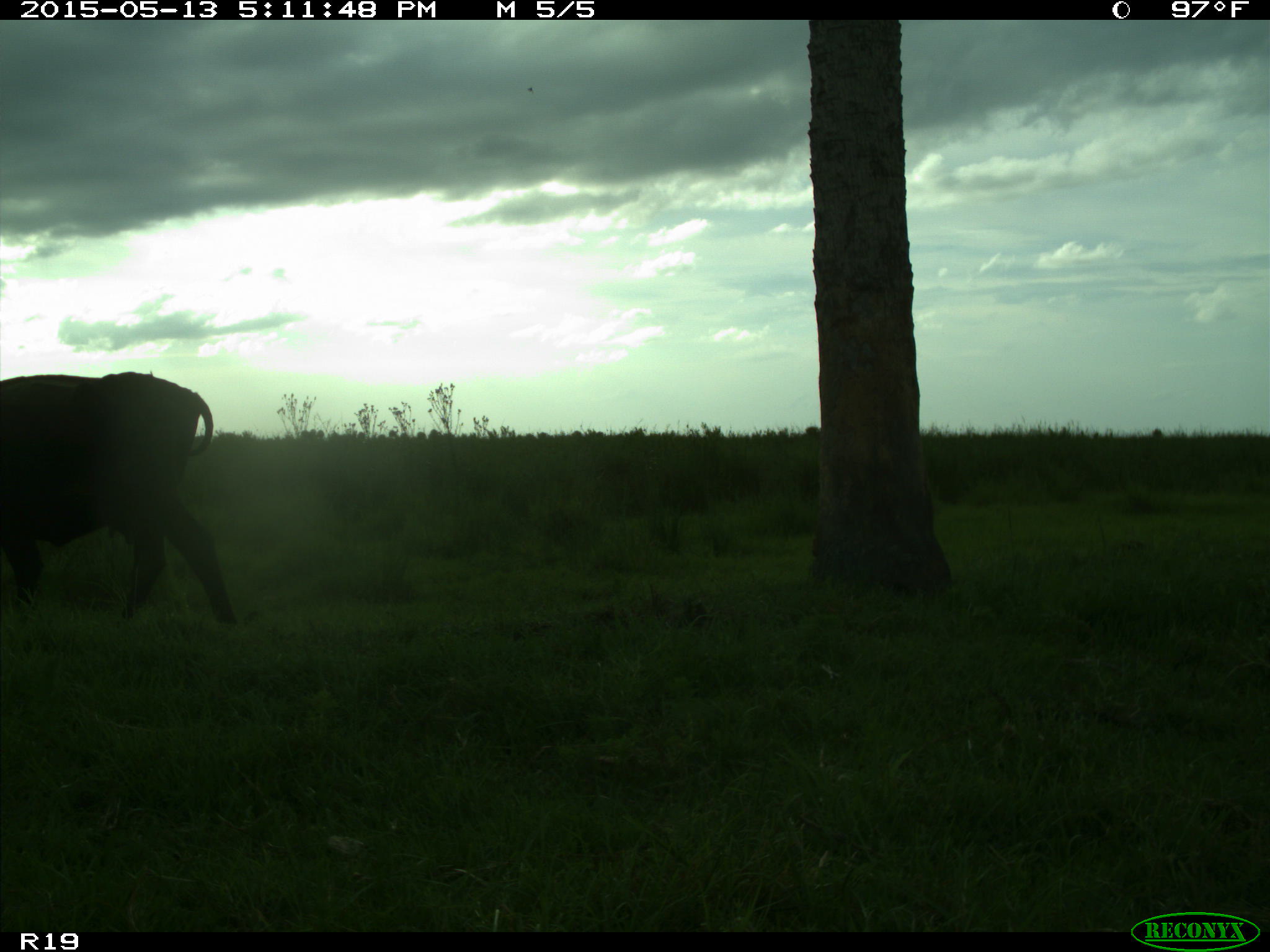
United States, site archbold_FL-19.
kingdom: Animalia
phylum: Chordata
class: Mammalia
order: Artiodactyla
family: Bovidae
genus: Bos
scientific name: Bos taurus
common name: domestic cow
Bos taurus (domestic cow).